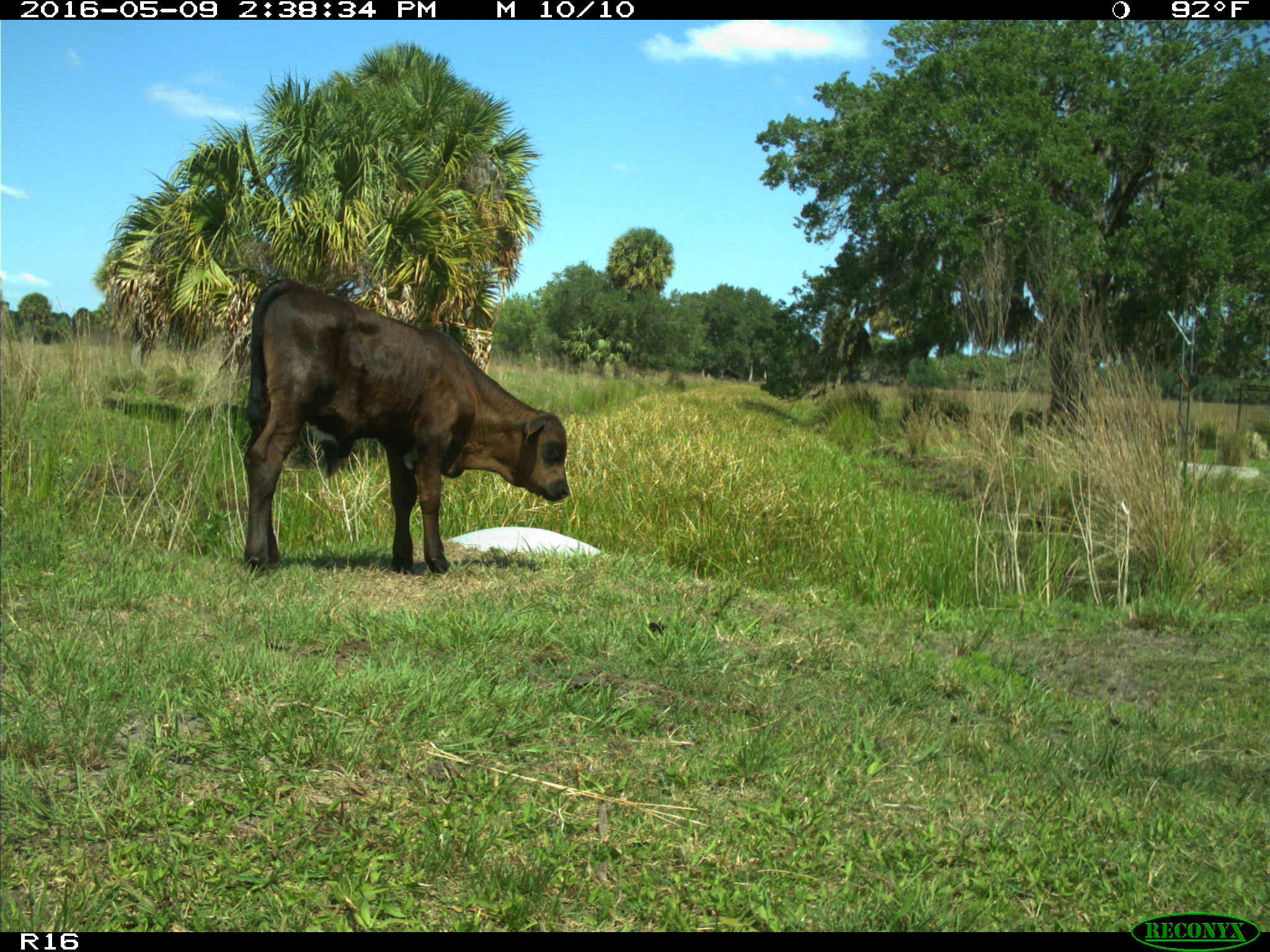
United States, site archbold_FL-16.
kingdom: Animalia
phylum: Chordata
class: Mammalia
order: Artiodactyla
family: Bovidae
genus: Bos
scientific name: Bos taurus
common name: domestic cow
Bos taurus (domestic cow).